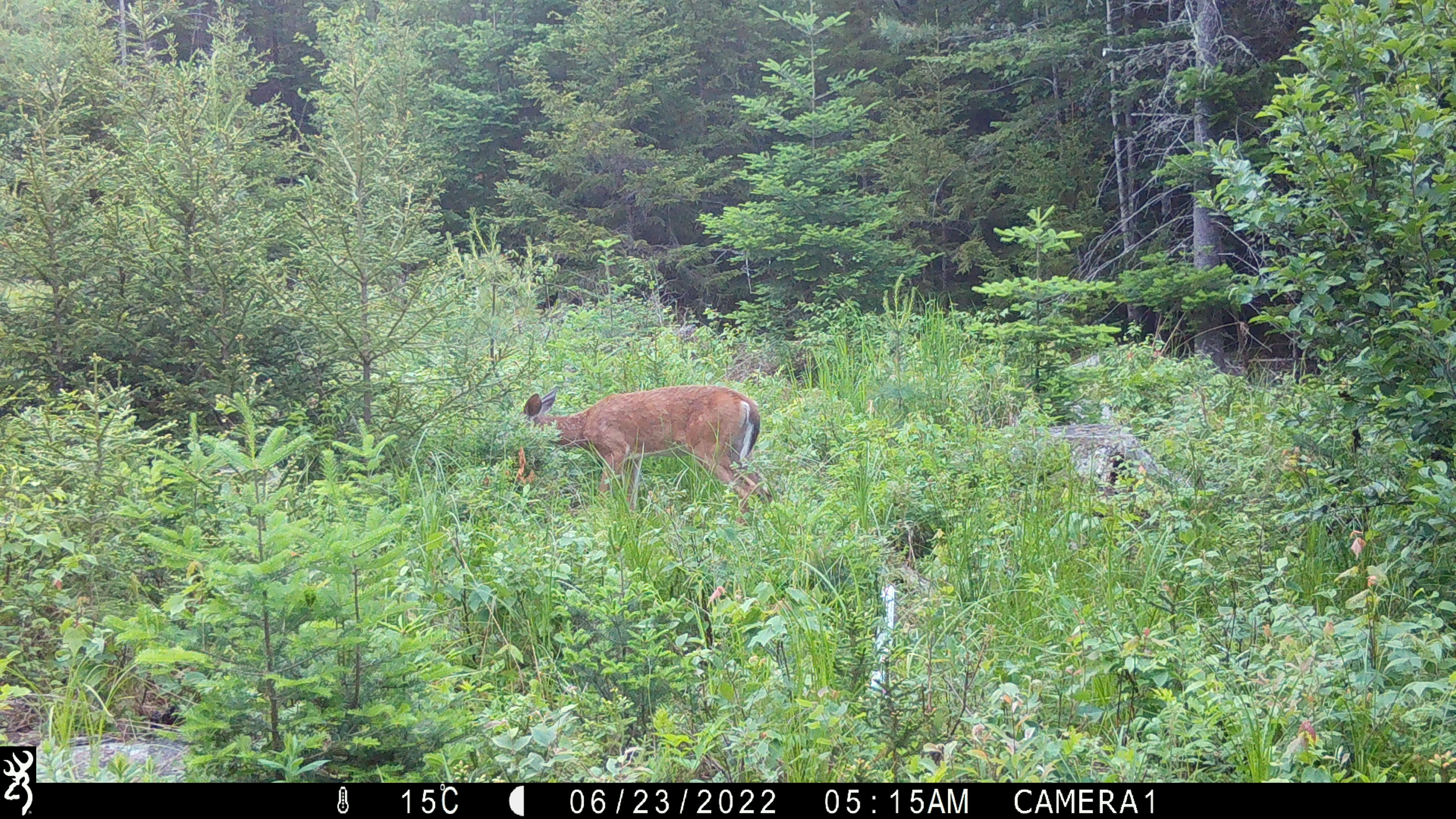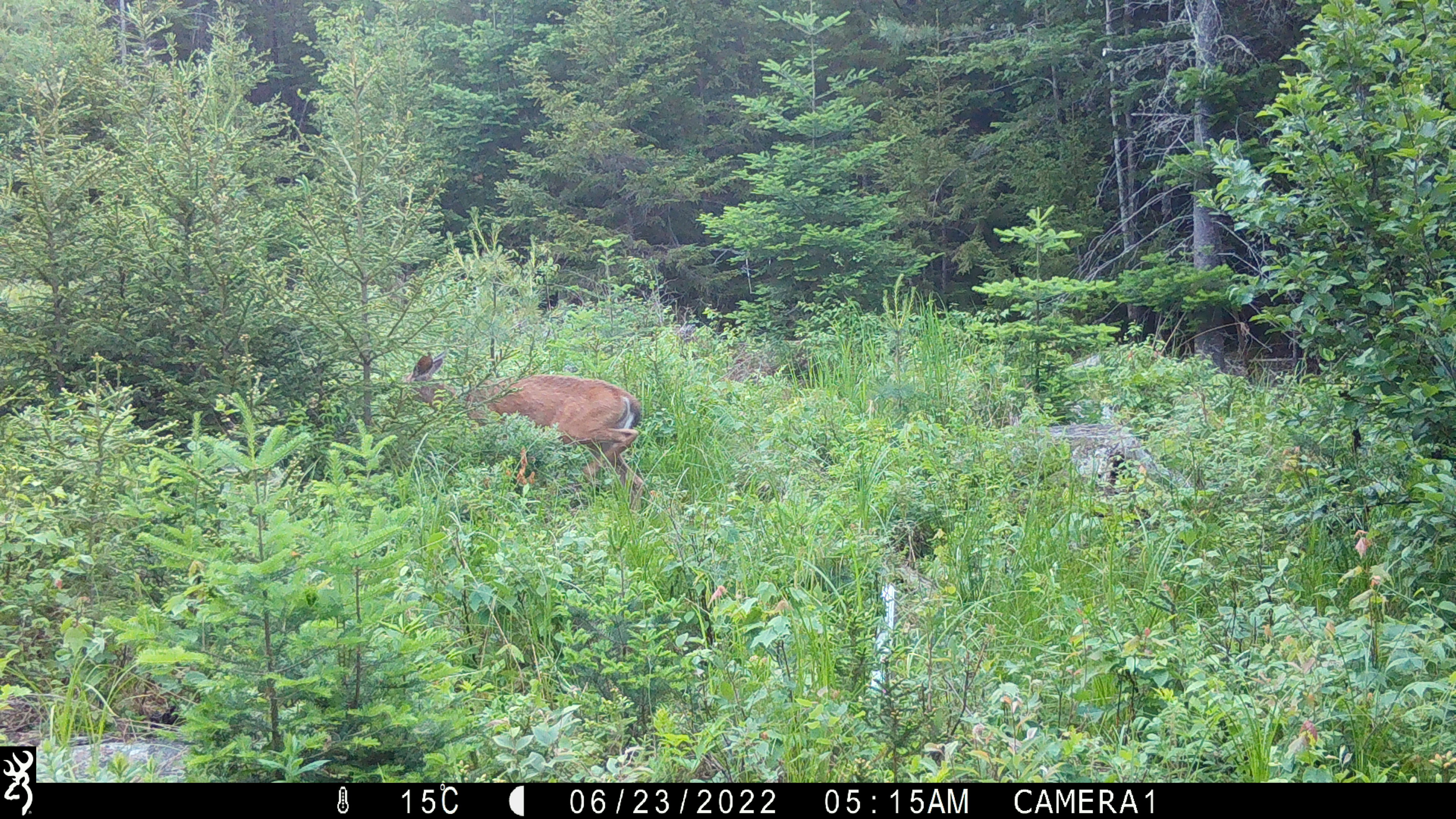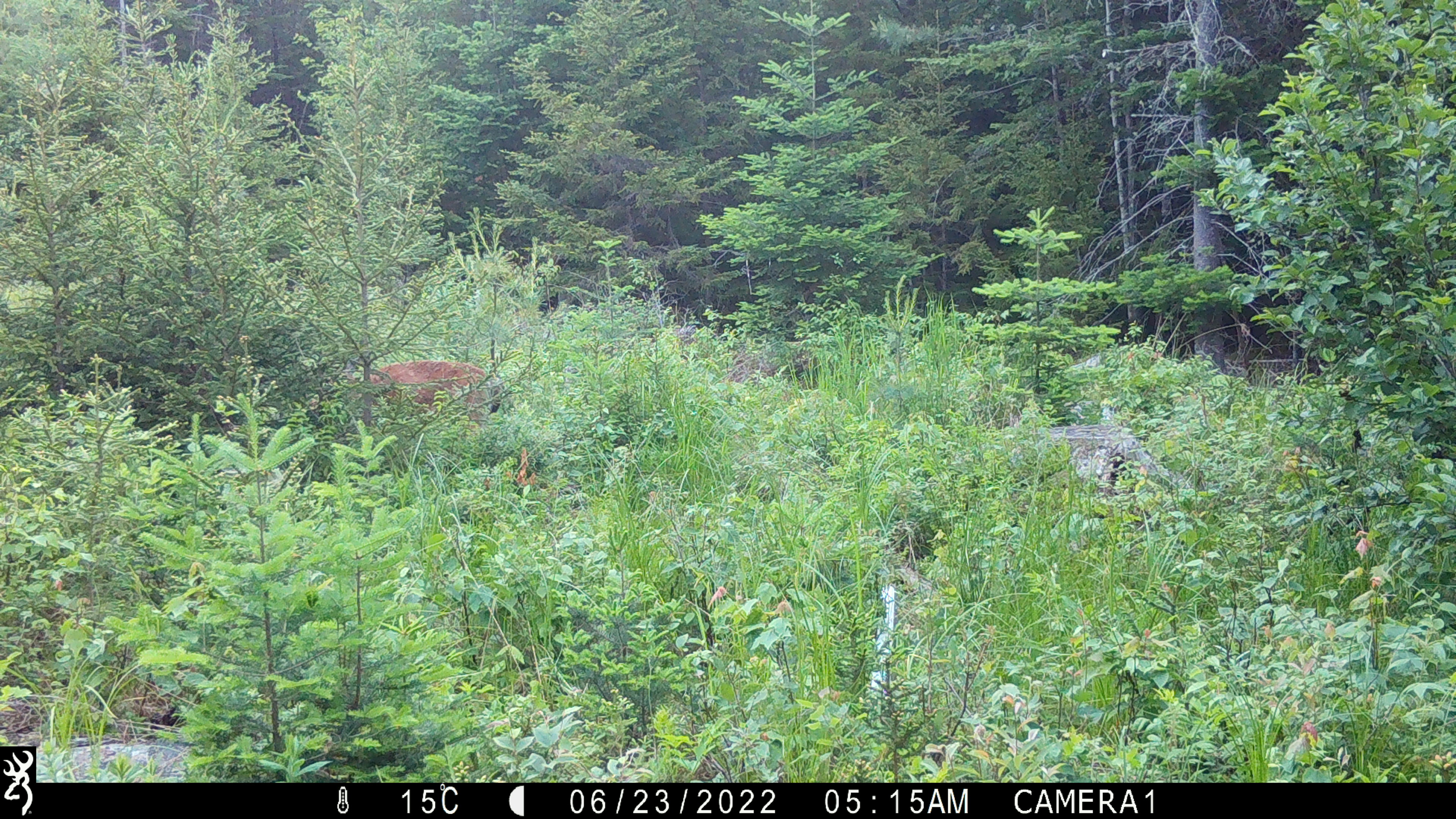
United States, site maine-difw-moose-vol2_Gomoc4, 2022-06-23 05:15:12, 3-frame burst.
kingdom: Animalia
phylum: Chordata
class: Mammalia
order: Artiodactyla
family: Cervidae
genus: Odocoileus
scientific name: Odocoileus virginianus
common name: white-tailed deer